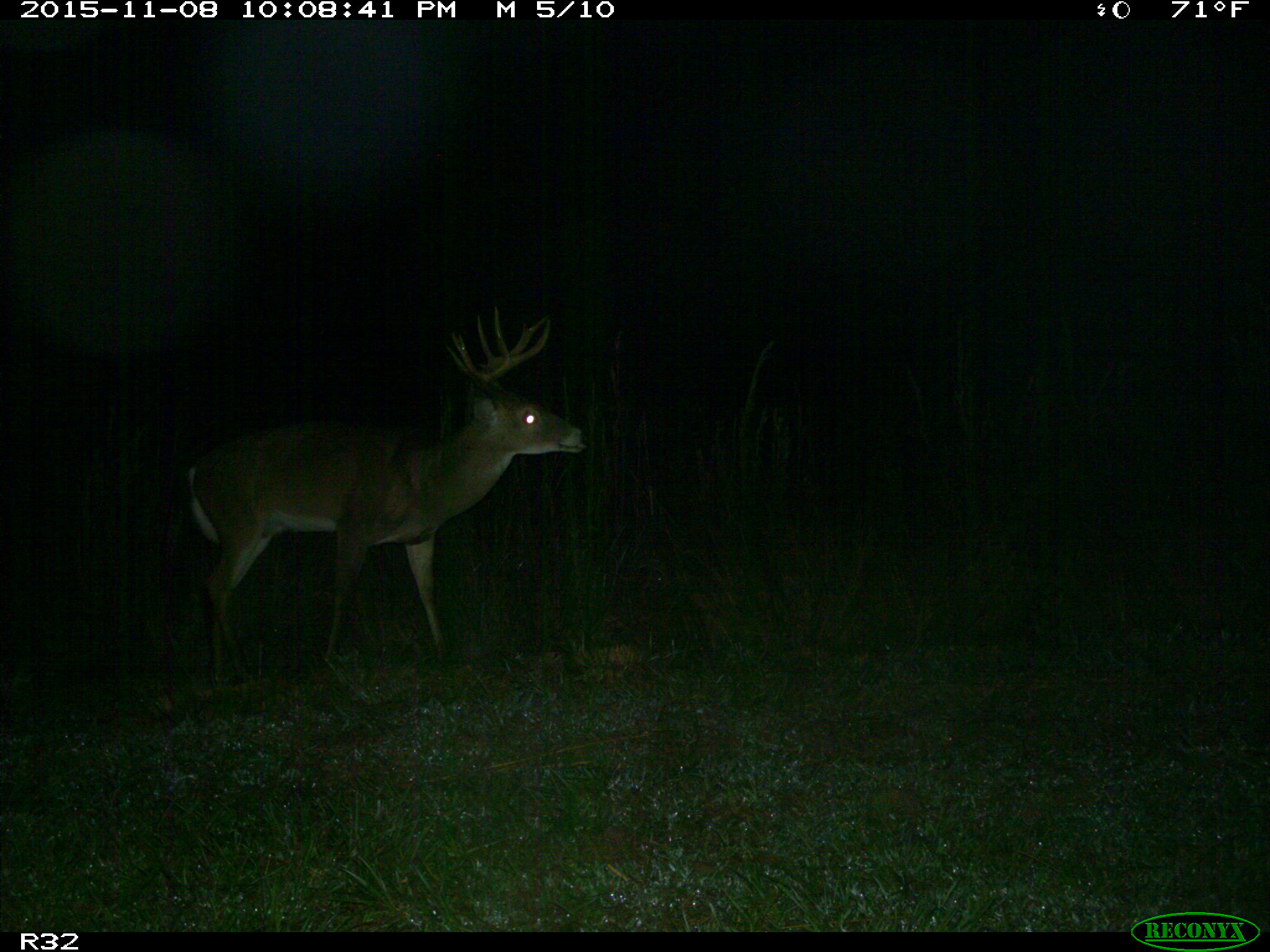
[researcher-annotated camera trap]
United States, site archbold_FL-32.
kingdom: Animalia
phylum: Chordata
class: Mammalia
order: Artiodactyla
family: Cervidae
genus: Odocoileus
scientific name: Odocoileus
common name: deer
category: unidentified deer